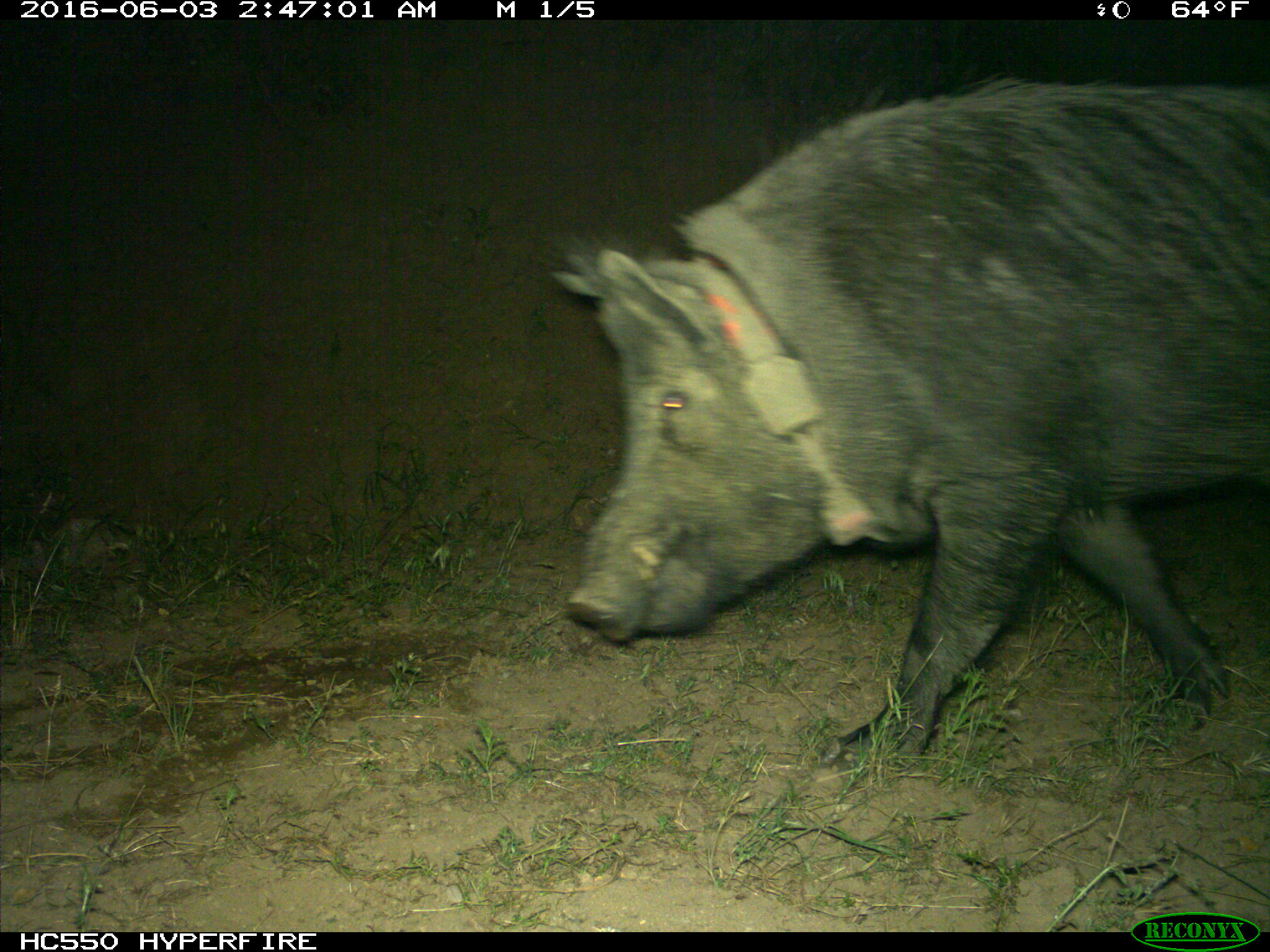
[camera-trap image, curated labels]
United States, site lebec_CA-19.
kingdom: Animalia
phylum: Chordata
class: Mammalia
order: Artiodactyla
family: Suidae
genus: Sus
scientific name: Sus scrofa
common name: wild boar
Sus scrofa (wild boar).